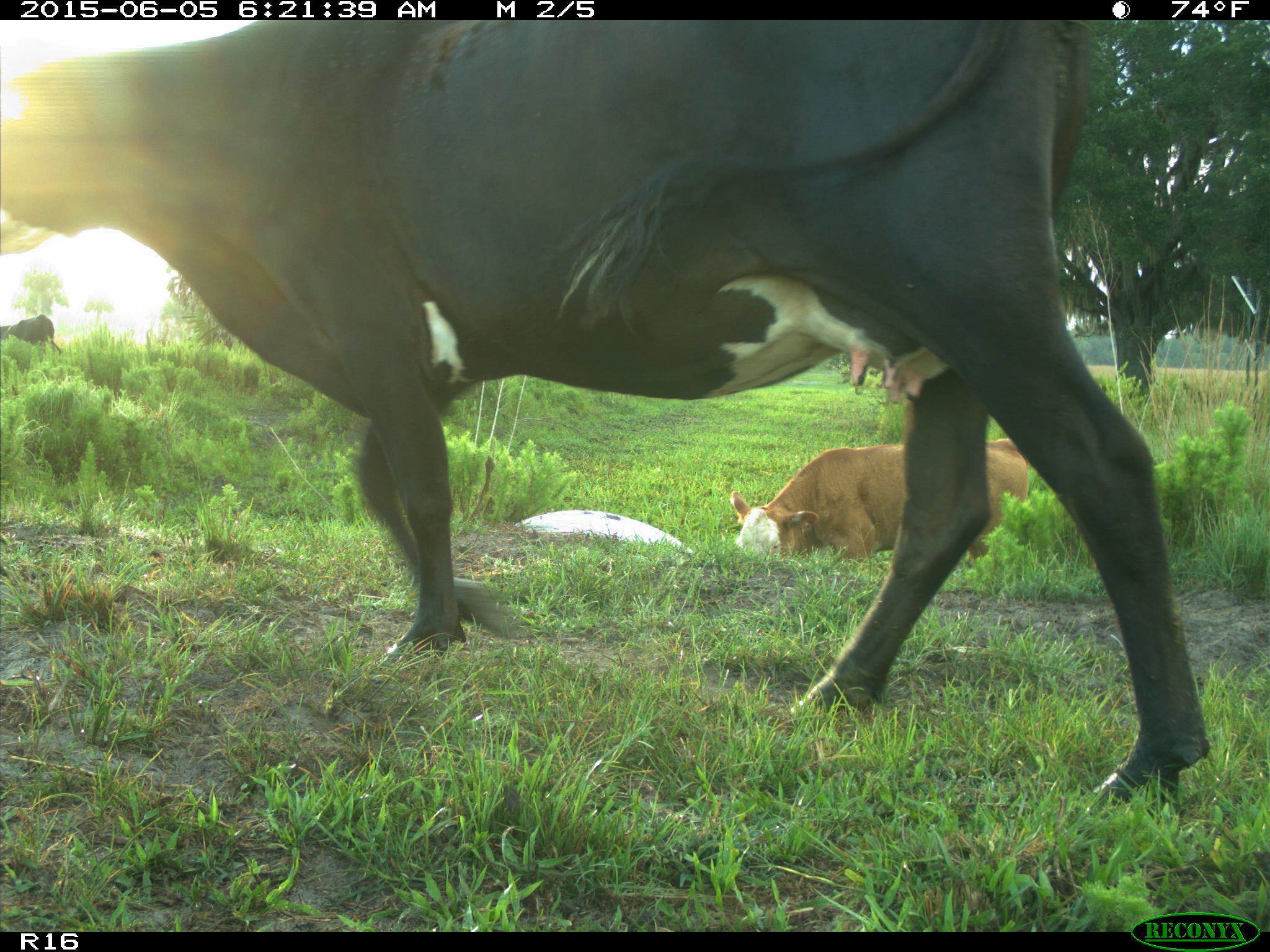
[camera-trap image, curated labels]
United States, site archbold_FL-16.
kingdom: Animalia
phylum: Chordata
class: Mammalia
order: Artiodactyla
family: Bovidae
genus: Bos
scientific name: Bos taurus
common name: domestic cow